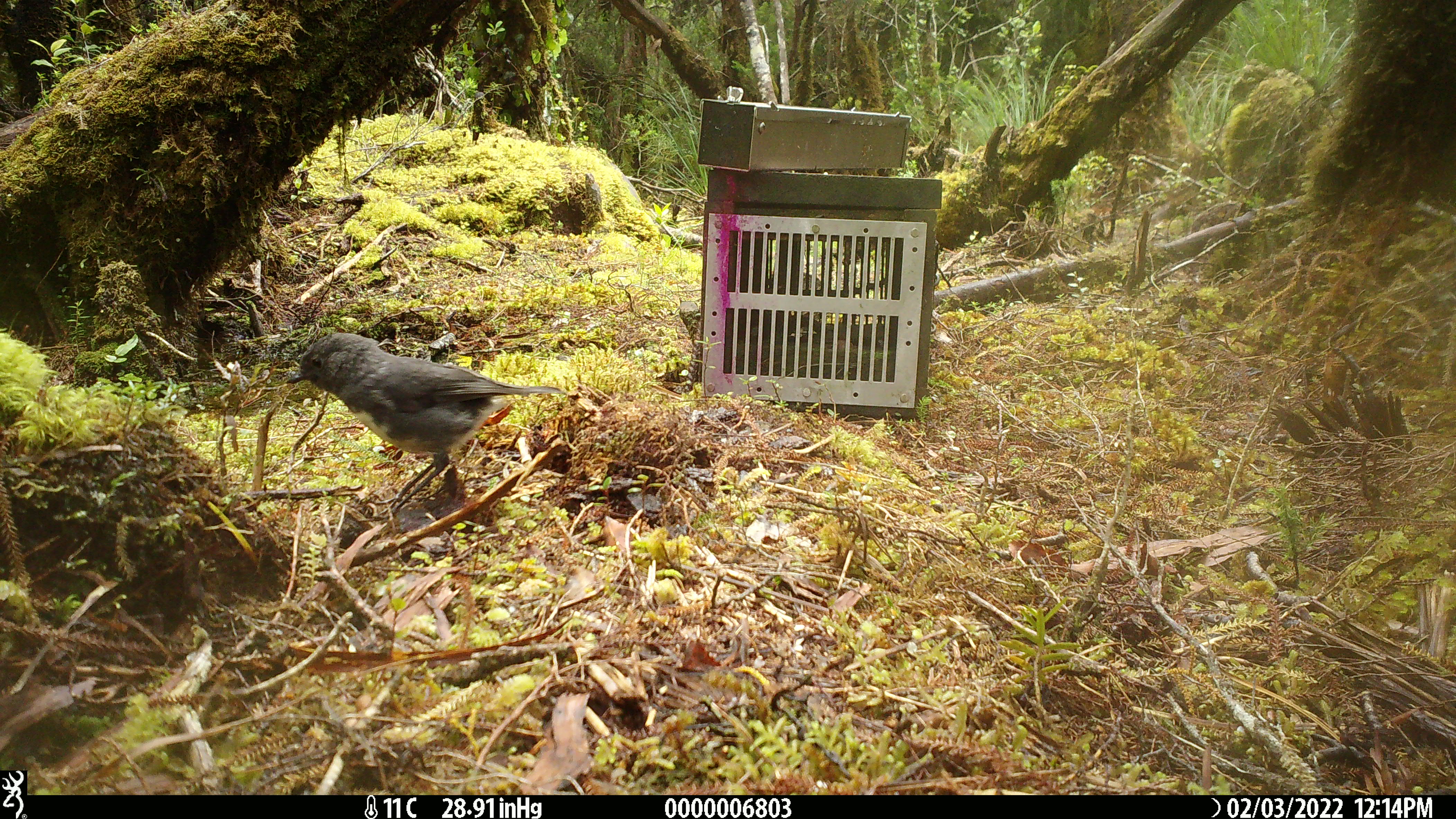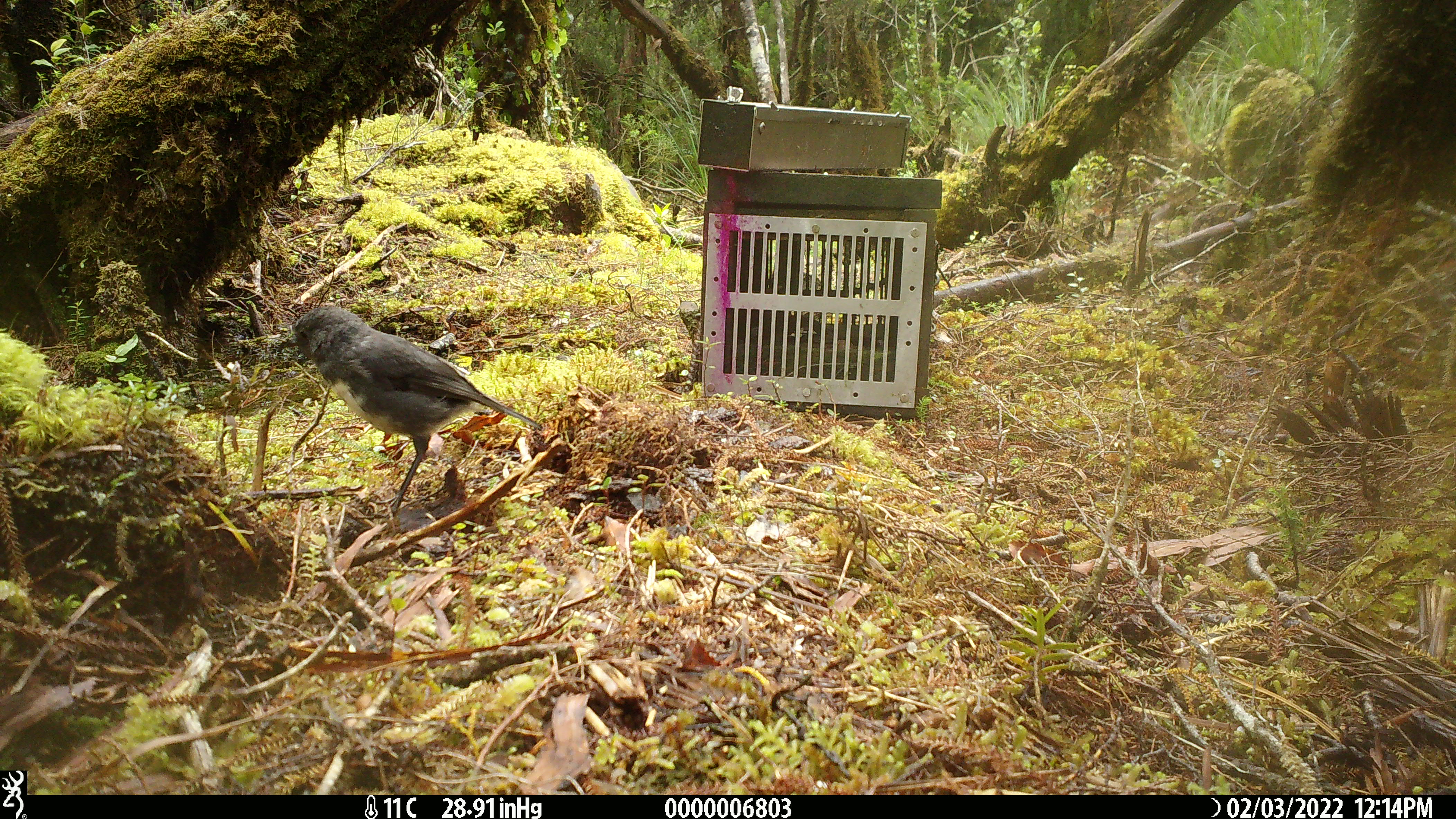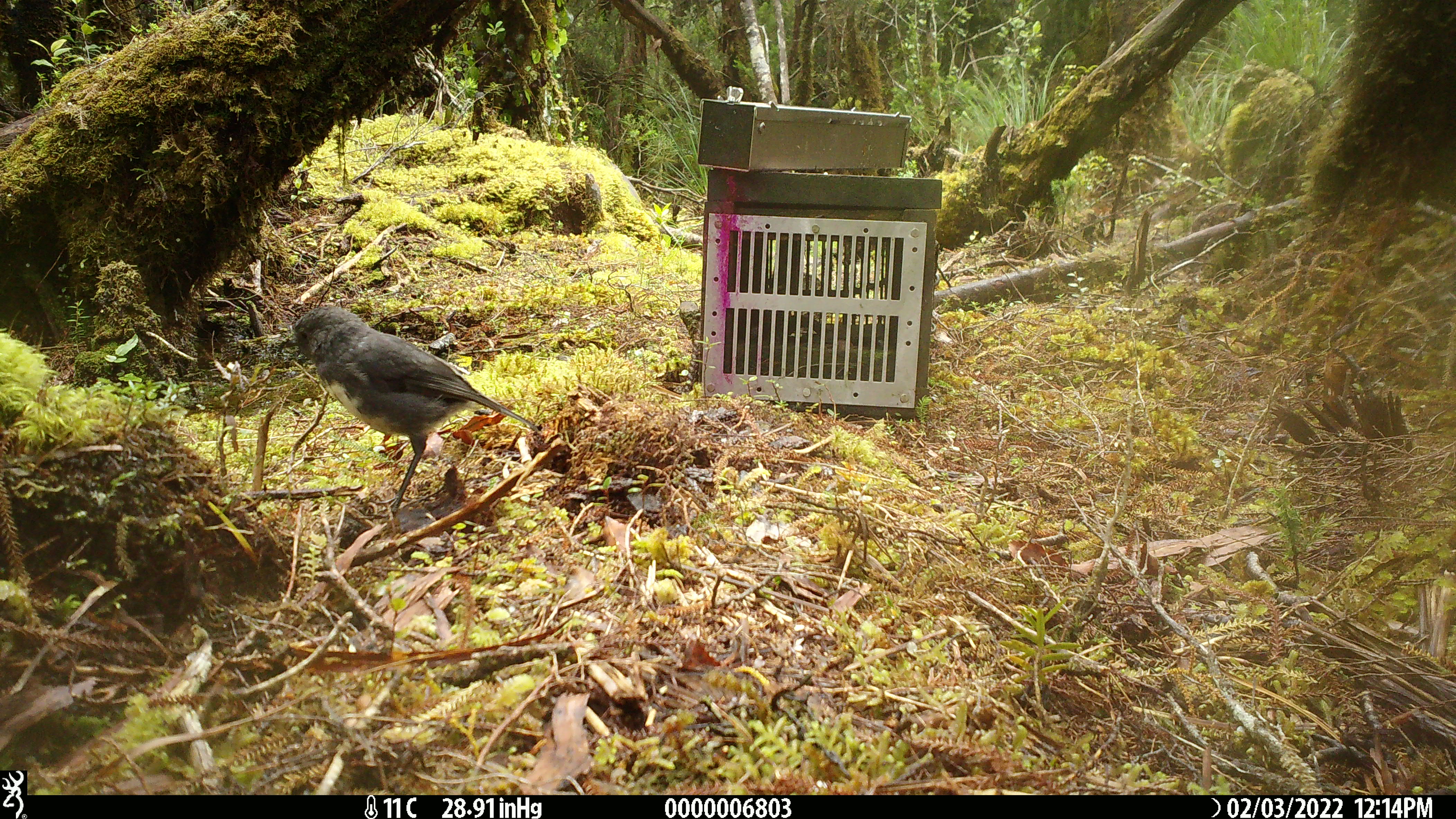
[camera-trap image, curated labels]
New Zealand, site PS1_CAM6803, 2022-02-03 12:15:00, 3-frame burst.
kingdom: Animalia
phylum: Chordata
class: Aves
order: Passeriformes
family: Petroicidae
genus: Petroica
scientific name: Petroica australis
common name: new zealand robin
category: robin